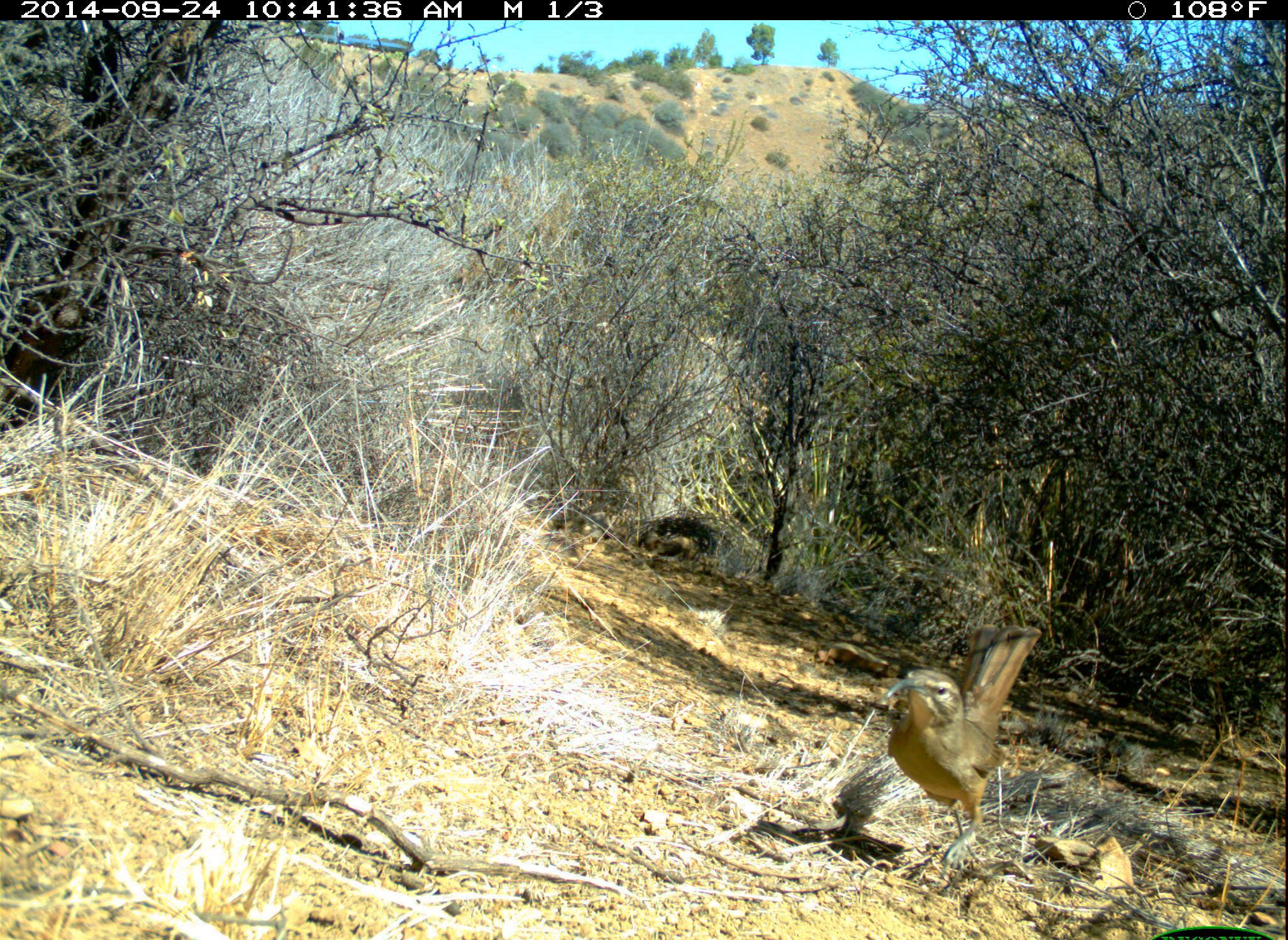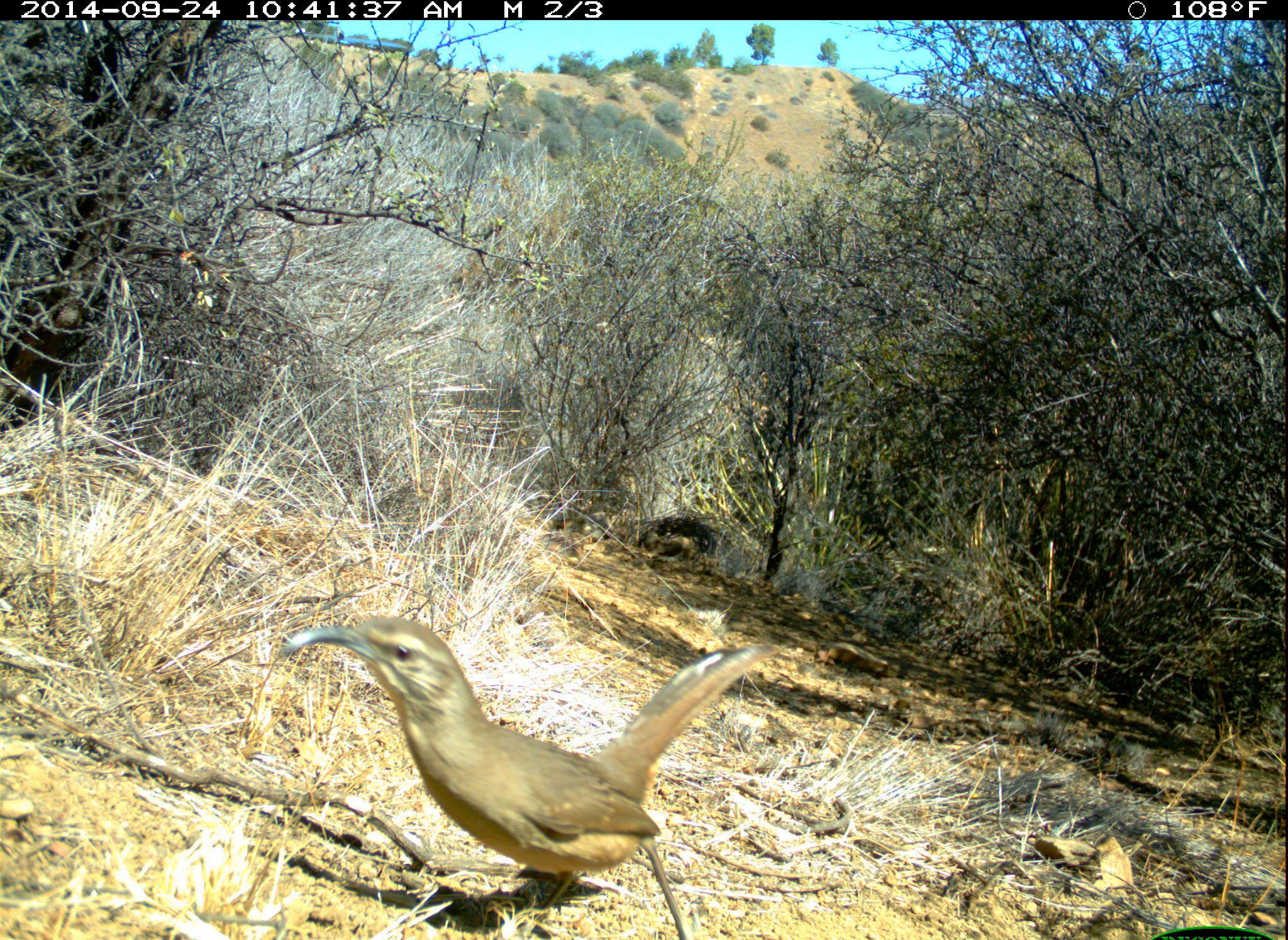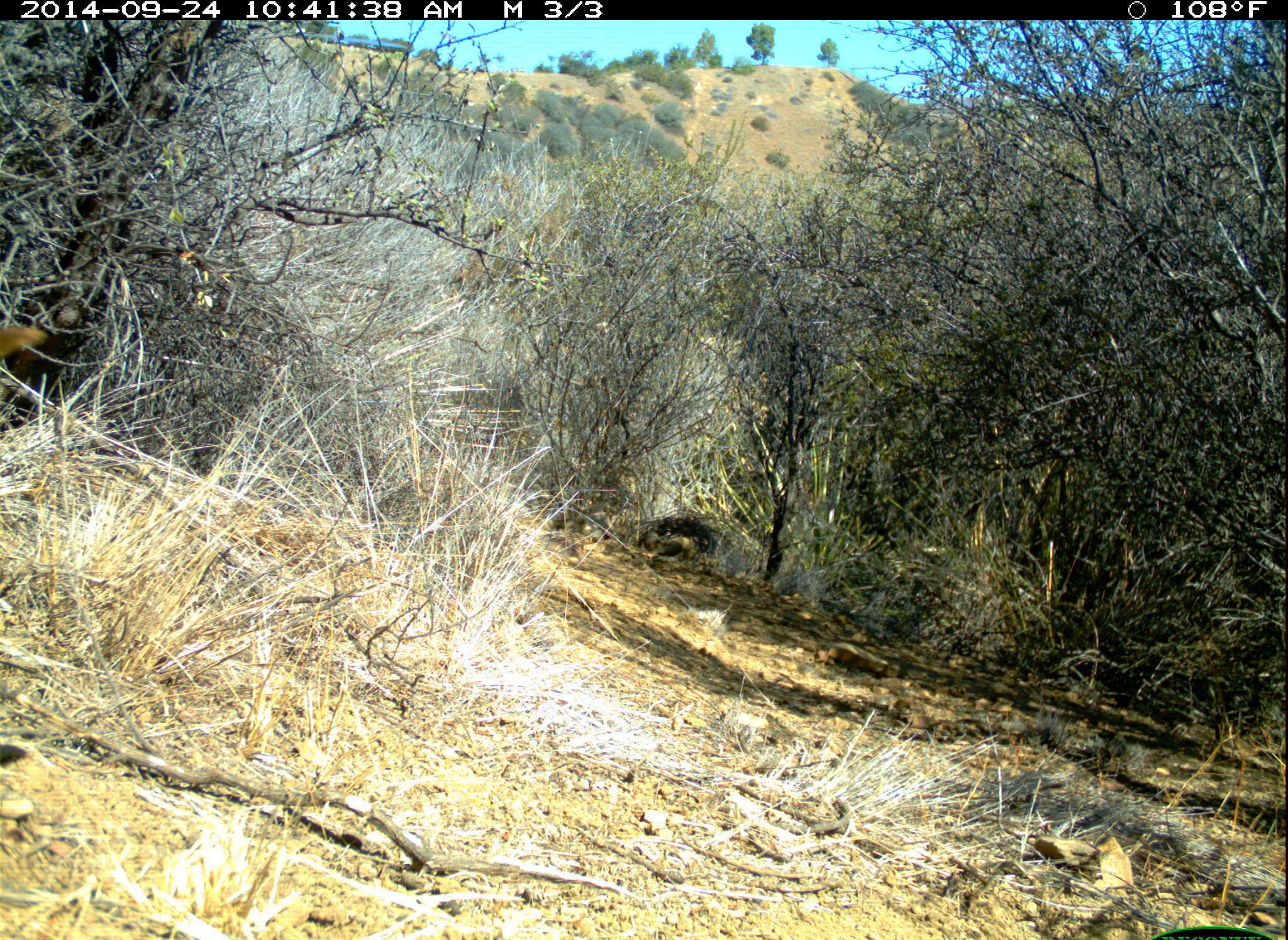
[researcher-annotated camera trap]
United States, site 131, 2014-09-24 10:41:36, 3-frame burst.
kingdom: Animalia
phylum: Chordata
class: Aves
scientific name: Aves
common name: bird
Bird (Aves).